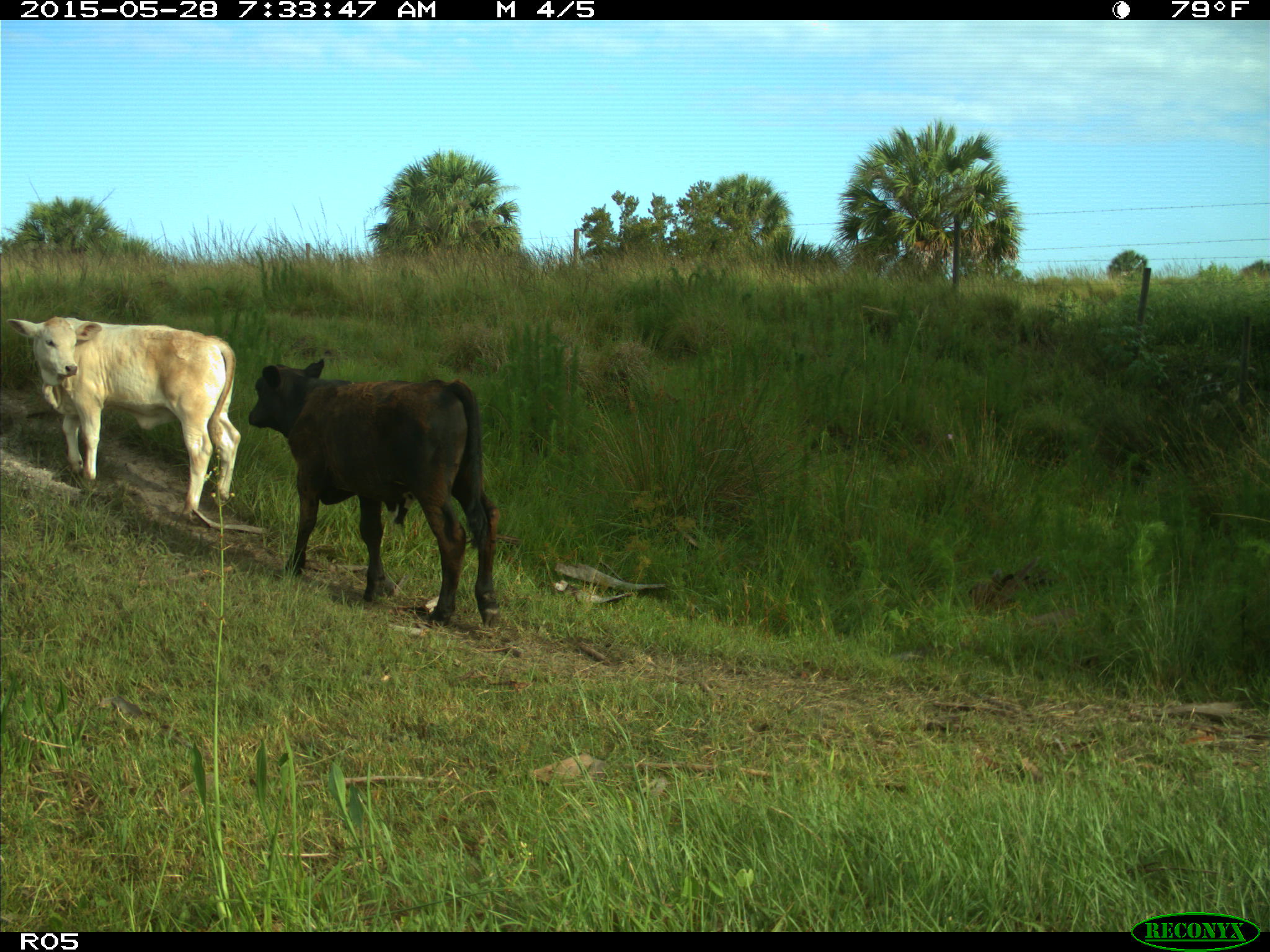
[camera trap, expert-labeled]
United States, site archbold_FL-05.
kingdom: Animalia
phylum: Chordata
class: Mammalia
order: Artiodactyla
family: Bovidae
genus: Bos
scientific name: Bos taurus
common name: domestic cow